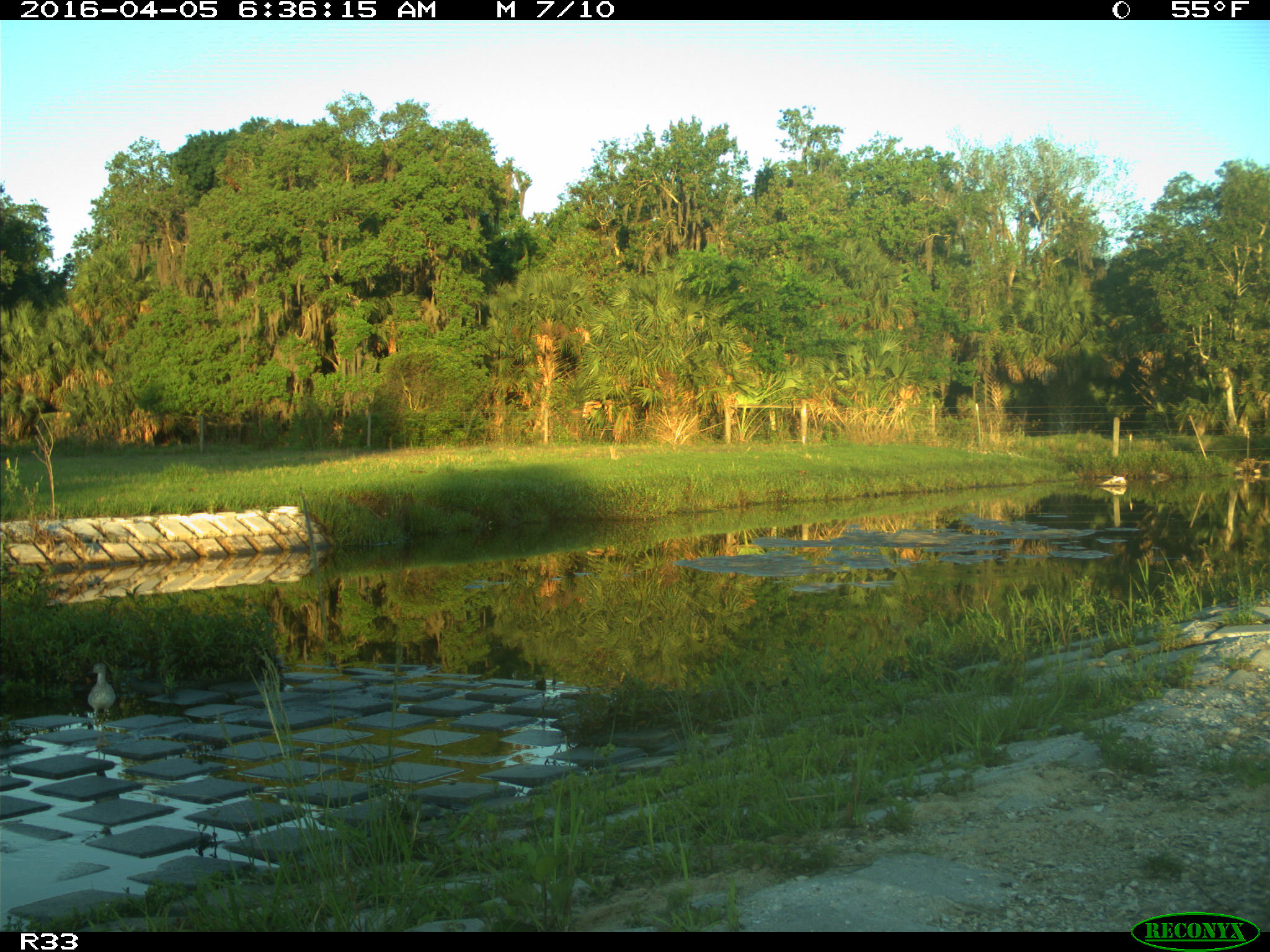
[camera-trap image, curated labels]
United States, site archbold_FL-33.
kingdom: Animalia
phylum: Chordata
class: Aves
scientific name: Aves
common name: birds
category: unidentified bird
Unidentified bird (birds) (Aves).